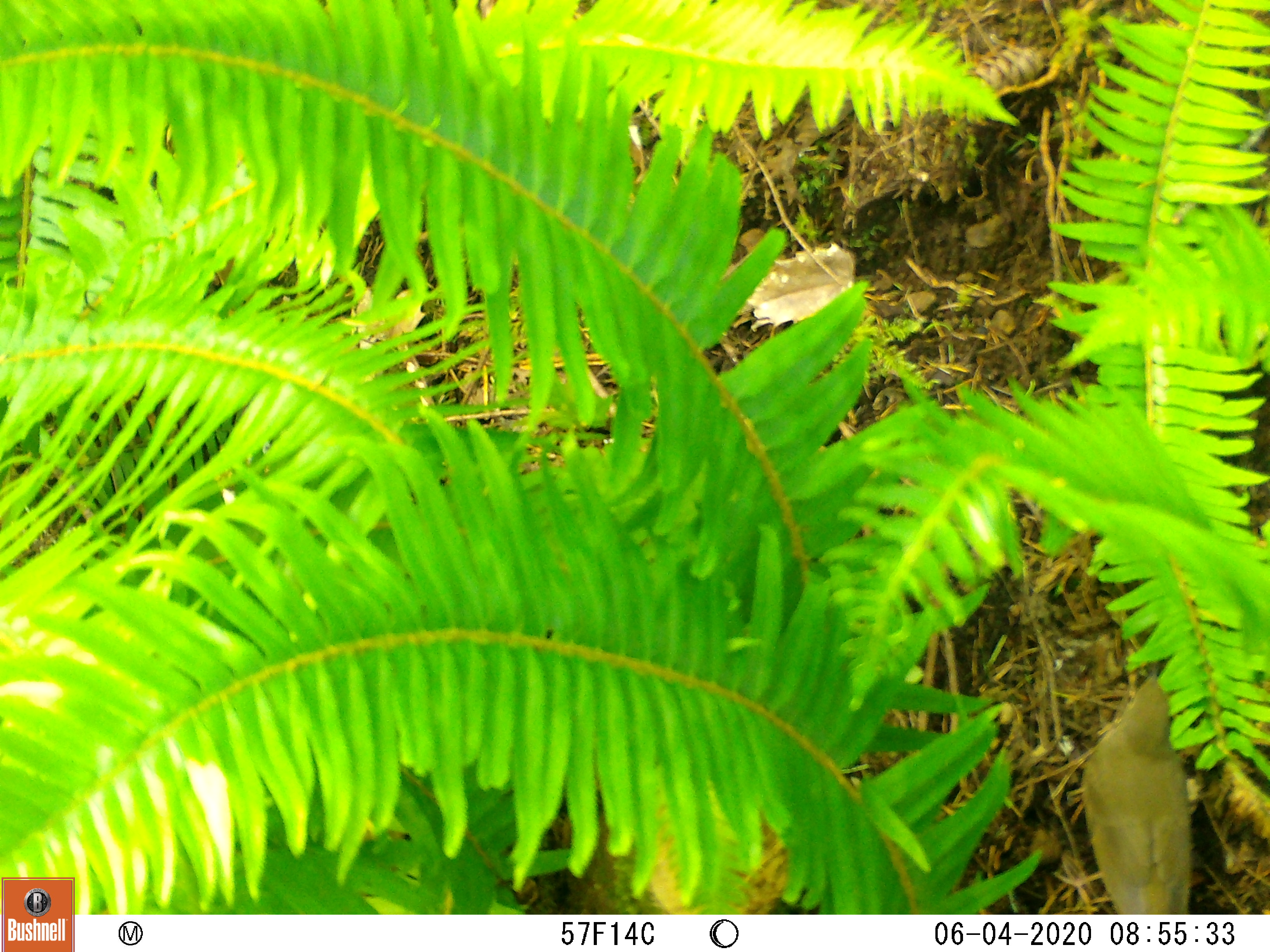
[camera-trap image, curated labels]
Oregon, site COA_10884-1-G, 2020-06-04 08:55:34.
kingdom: Animalia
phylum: Chordata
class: Aves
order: Passeriformes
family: Turdidae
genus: Catharus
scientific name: Catharus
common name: brown thrushes and nightingale-thrushes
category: catharus species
Catharus species (brown thrushes and nightingale-thrushes) (Catharus).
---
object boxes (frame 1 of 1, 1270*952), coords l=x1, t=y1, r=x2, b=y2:
catharus species: l=1076, t=665, r=1194, b=900